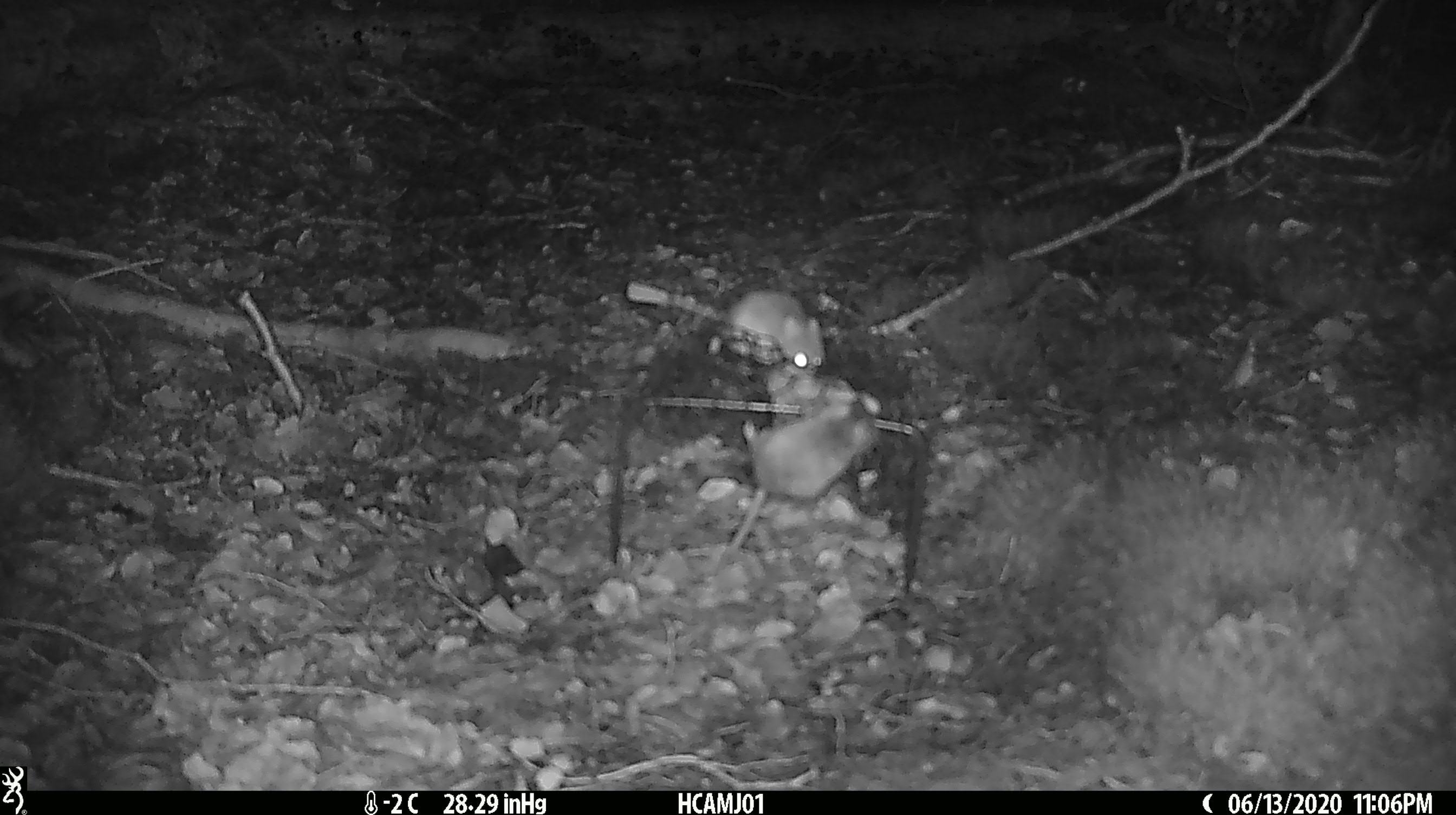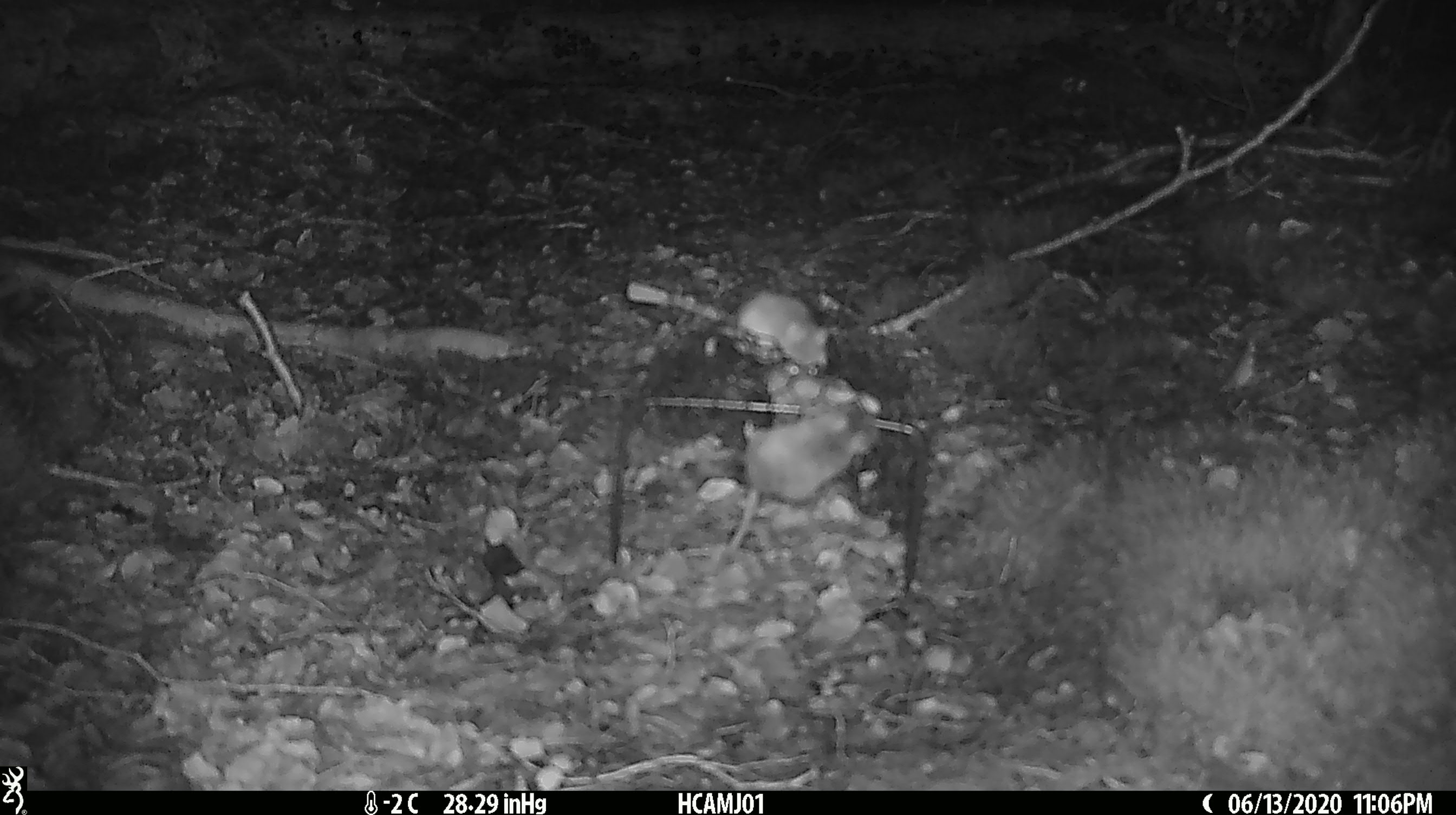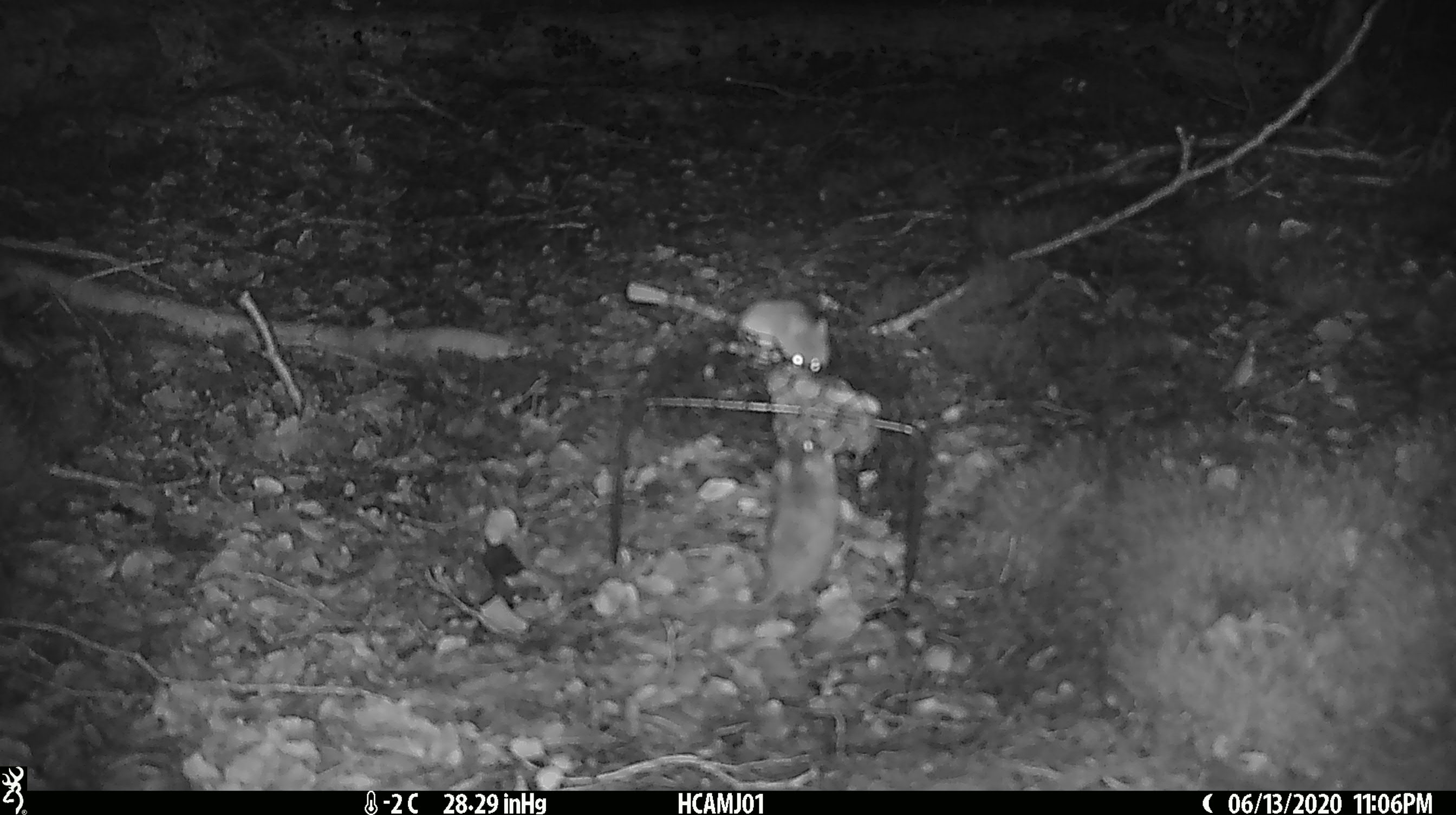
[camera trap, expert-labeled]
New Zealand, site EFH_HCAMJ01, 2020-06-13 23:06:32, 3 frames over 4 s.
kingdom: Animalia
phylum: Chordata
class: Mammalia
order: Rodentia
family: Muridae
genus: Mus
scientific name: Mus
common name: mouse